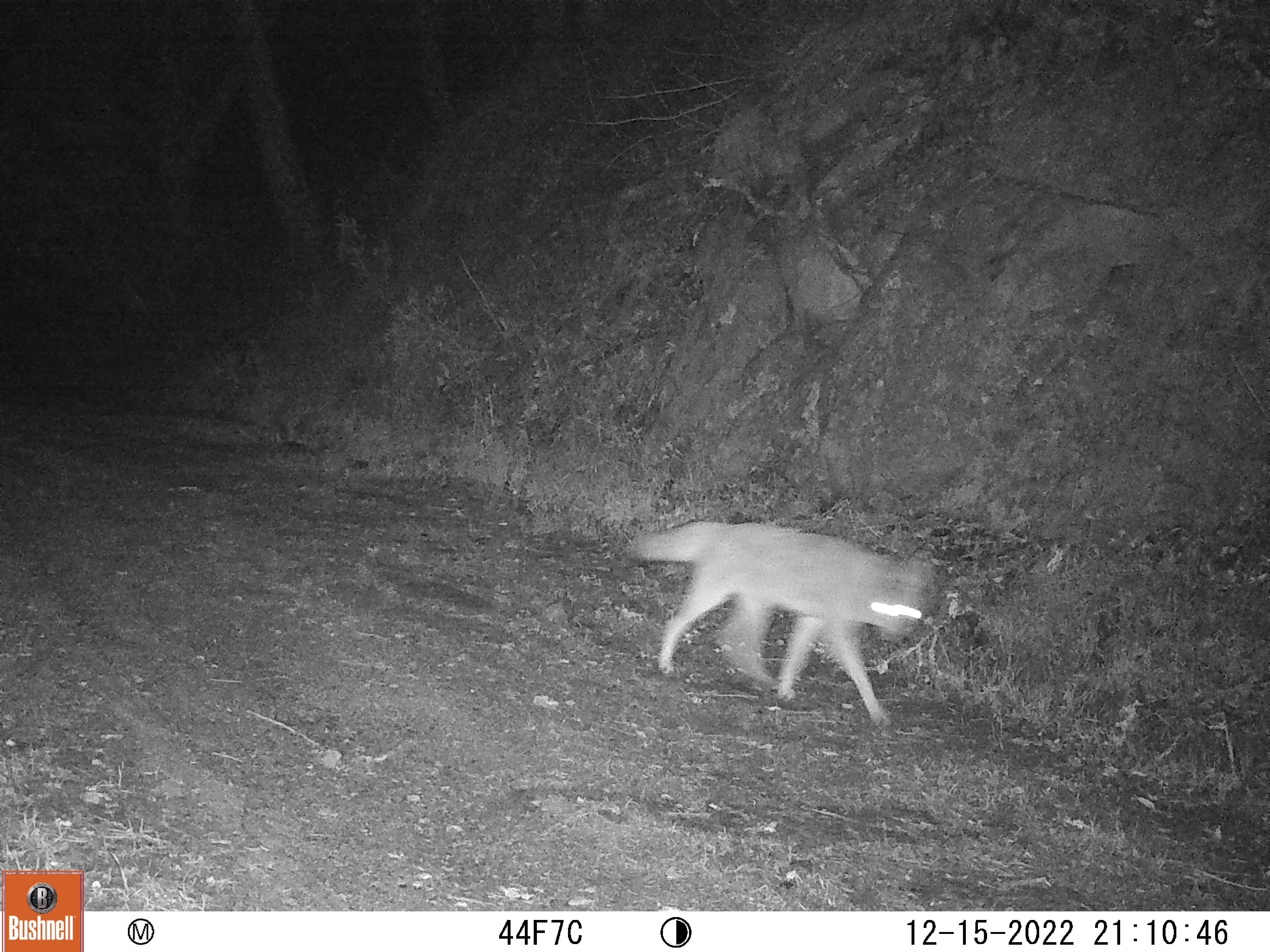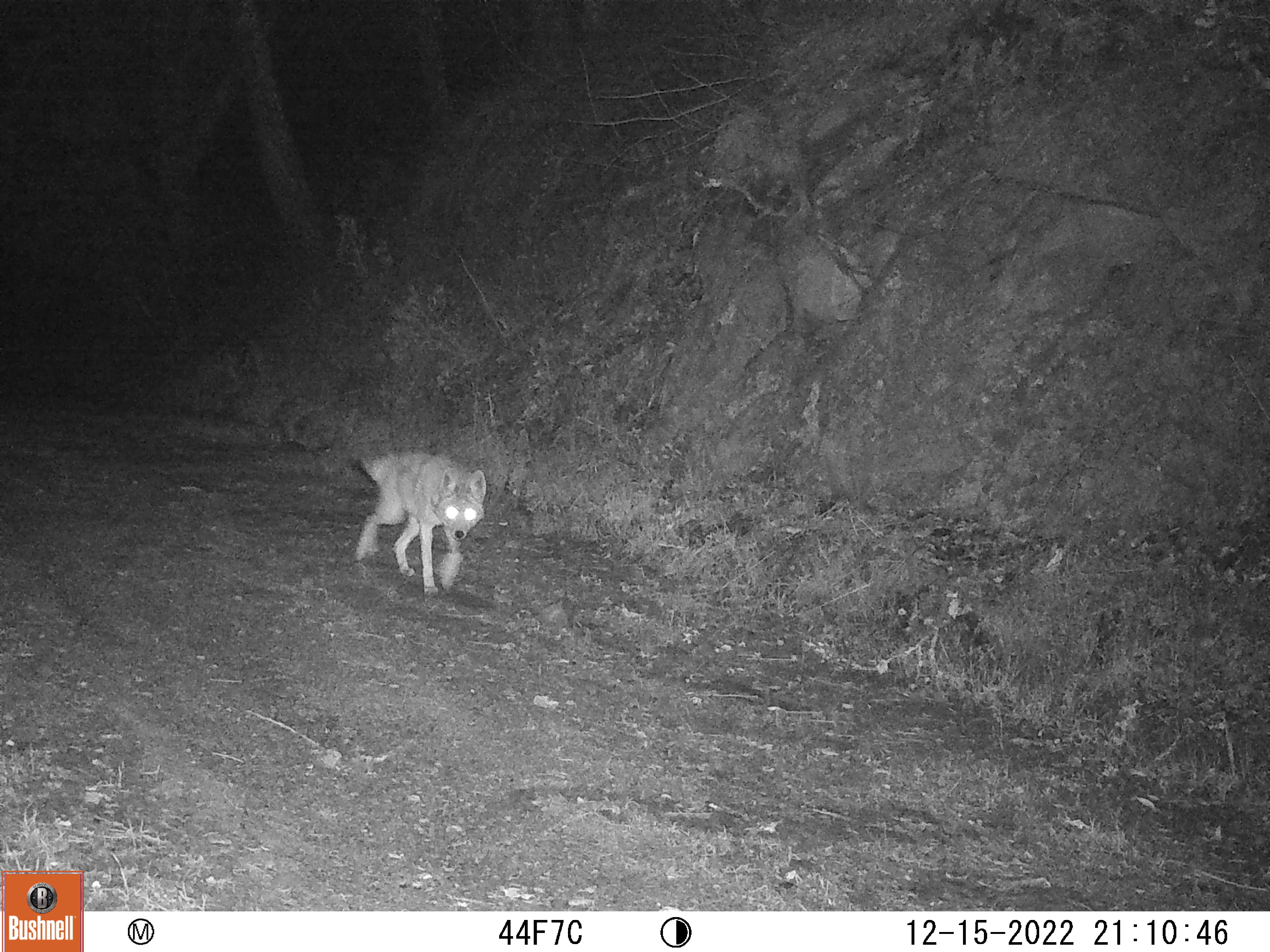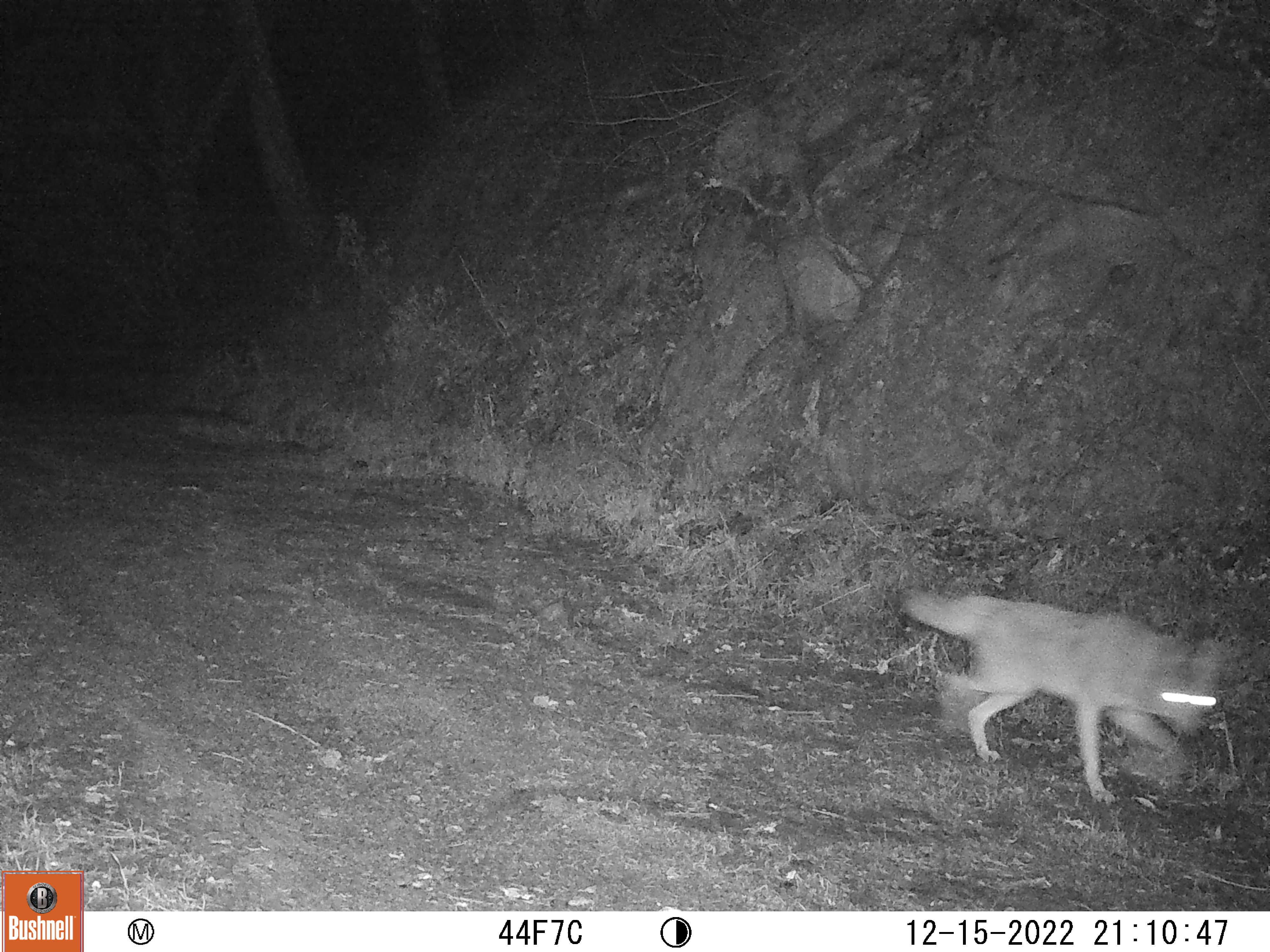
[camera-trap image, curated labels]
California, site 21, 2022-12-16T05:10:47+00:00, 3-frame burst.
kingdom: Animalia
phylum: Chordata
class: Mammalia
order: Carnivora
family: Canidae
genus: Canis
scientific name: Canis latrans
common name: coyote